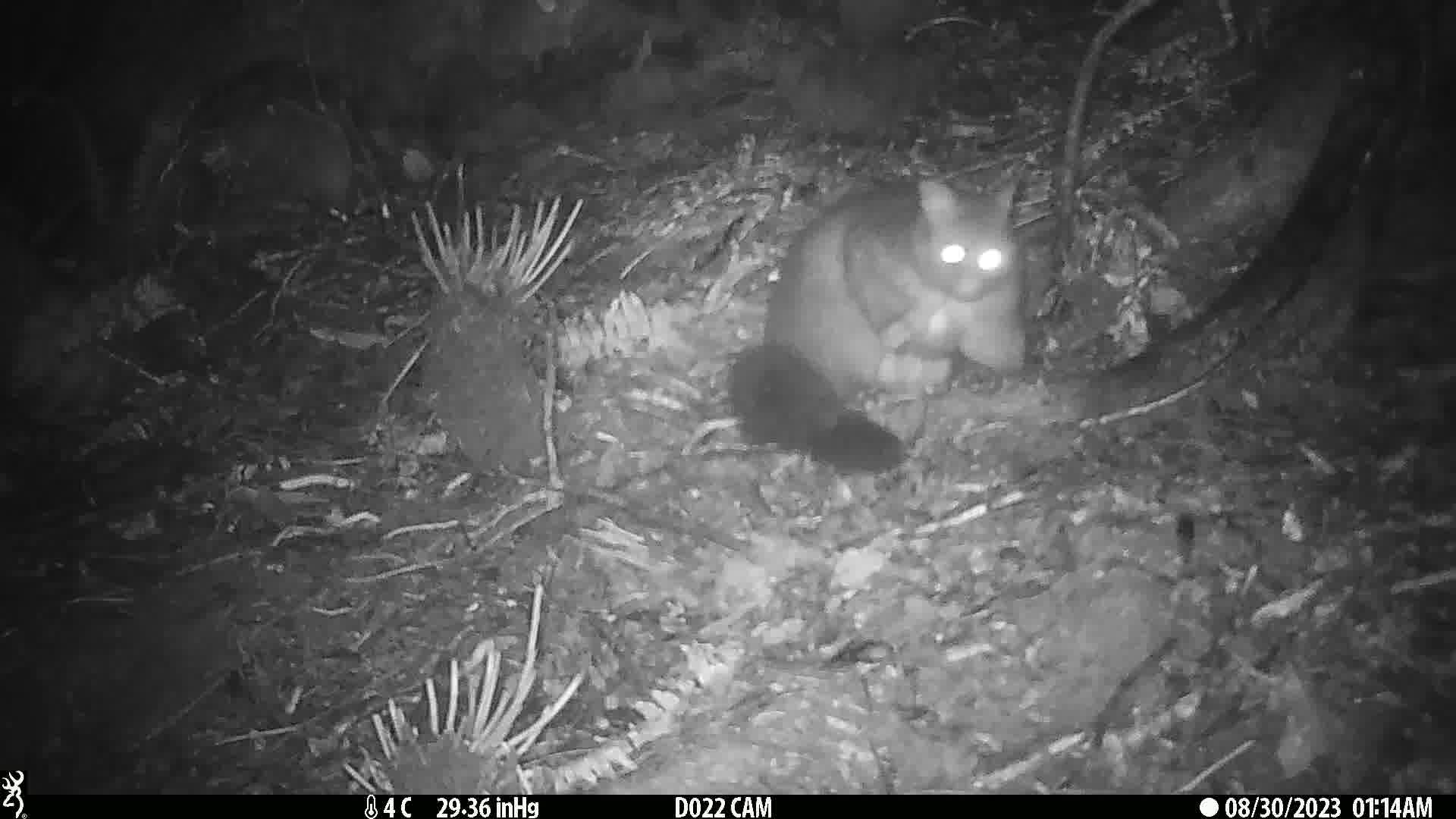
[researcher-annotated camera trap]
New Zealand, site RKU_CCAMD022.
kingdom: Animalia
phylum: Chordata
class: Mammalia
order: Diprotodontia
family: Phalangeridae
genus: Trichosurus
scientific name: Trichosurus vulpecula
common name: common brushtail possum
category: possum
Possum (common brushtail possum) (Trichosurus vulpecula).